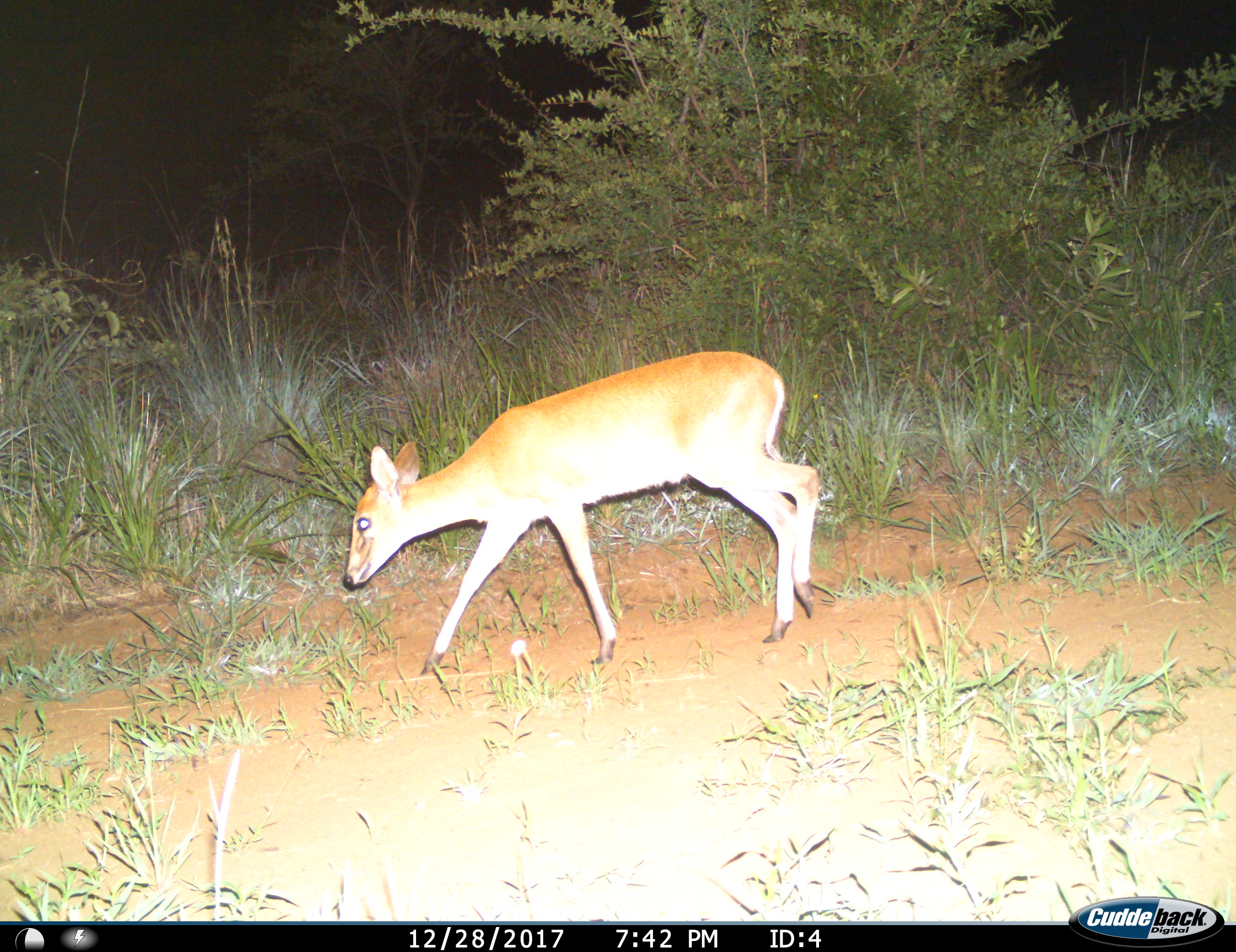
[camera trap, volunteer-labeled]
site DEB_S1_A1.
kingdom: Animalia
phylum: Chordata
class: Mammalia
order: Artiodactyla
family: Bovidae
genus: Sylvicapra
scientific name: Sylvicapra grimmia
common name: common duiker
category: duikercommongrey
Duikercommongrey (common duiker) (Sylvicapra grimmia), count 1. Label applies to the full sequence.